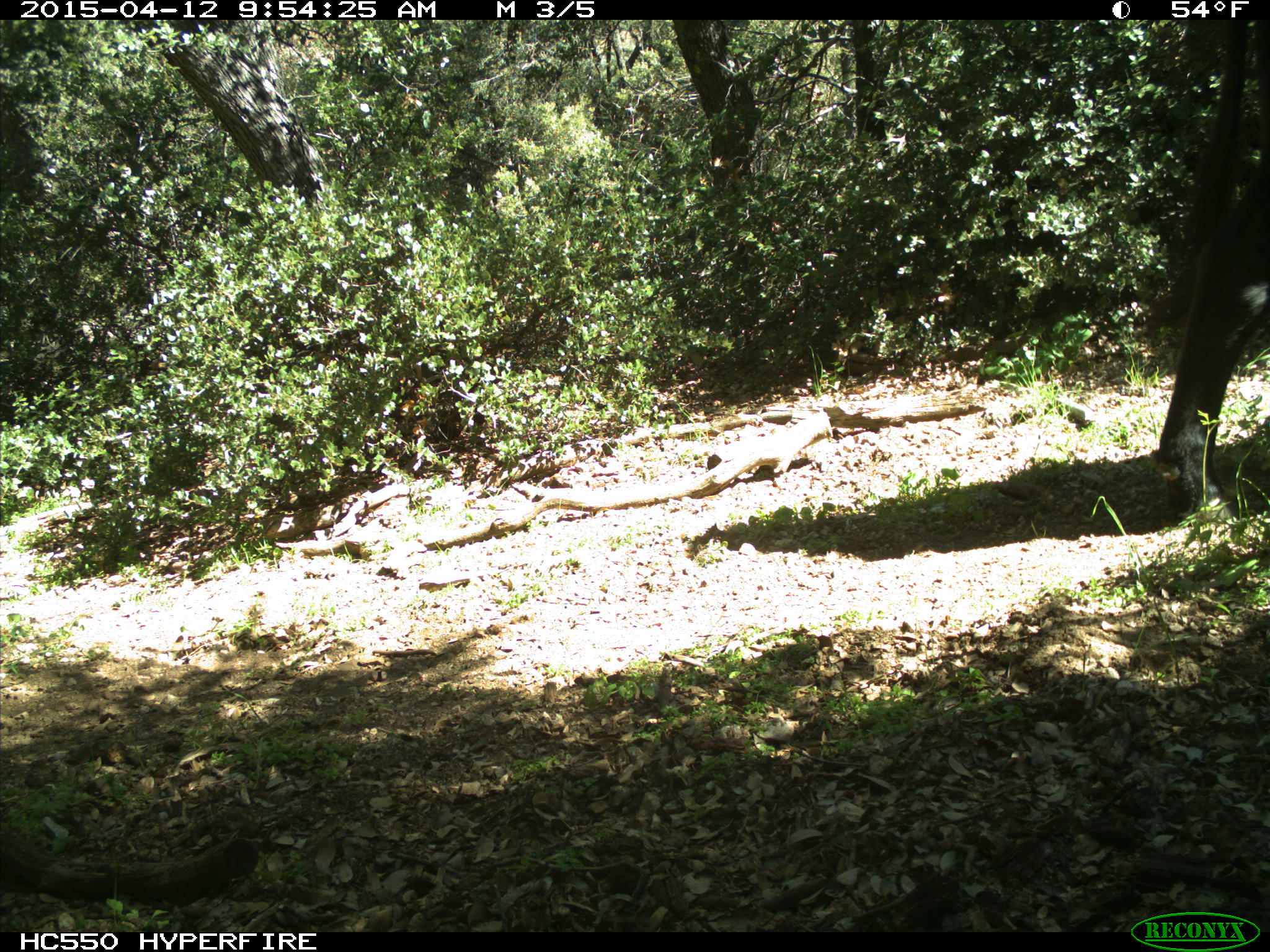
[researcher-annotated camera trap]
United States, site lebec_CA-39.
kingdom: Animalia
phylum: Chordata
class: Mammalia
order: Artiodactyla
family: Bovidae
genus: Bos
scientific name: Bos taurus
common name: domestic cow